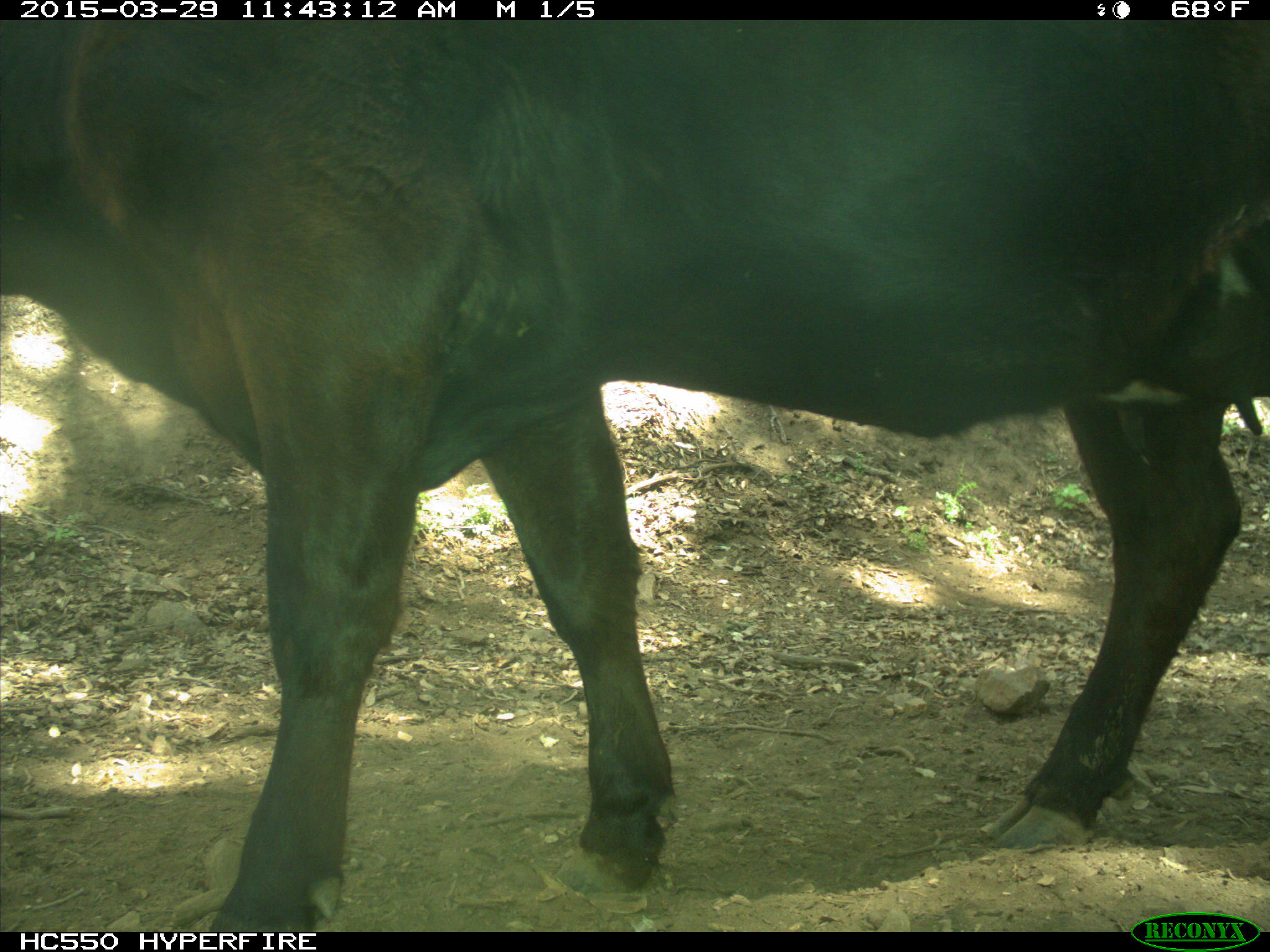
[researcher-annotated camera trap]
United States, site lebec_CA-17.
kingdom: Animalia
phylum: Chordata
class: Mammalia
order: Artiodactyla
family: Bovidae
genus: Bos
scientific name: Bos taurus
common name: domestic cow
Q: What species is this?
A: Bos taurus (domestic cow).